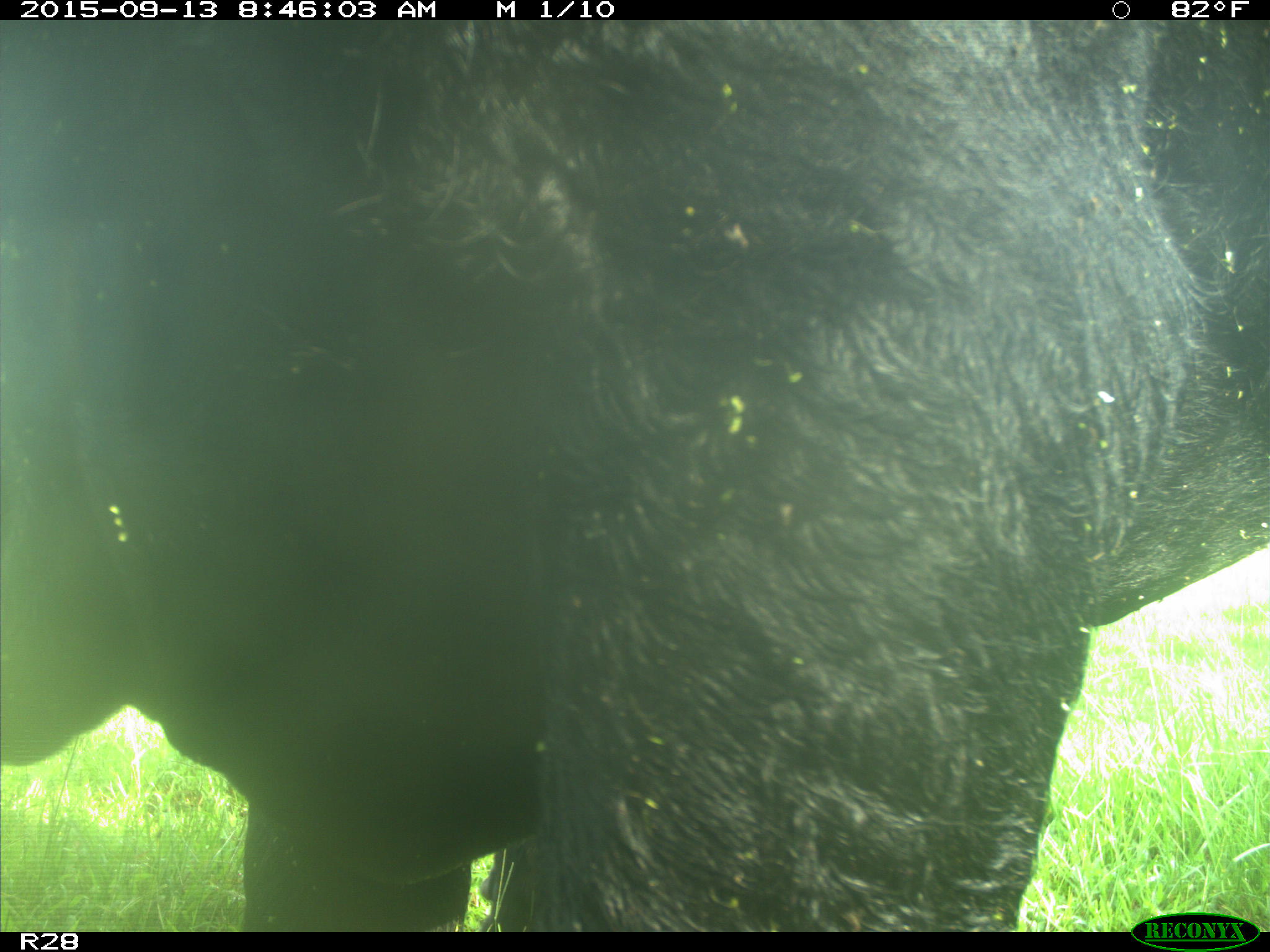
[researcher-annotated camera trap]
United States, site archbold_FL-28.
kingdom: Animalia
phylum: Chordata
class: Mammalia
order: Artiodactyla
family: Bovidae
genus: Bos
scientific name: Bos taurus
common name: domestic cow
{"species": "Bos taurus (domestic cow)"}